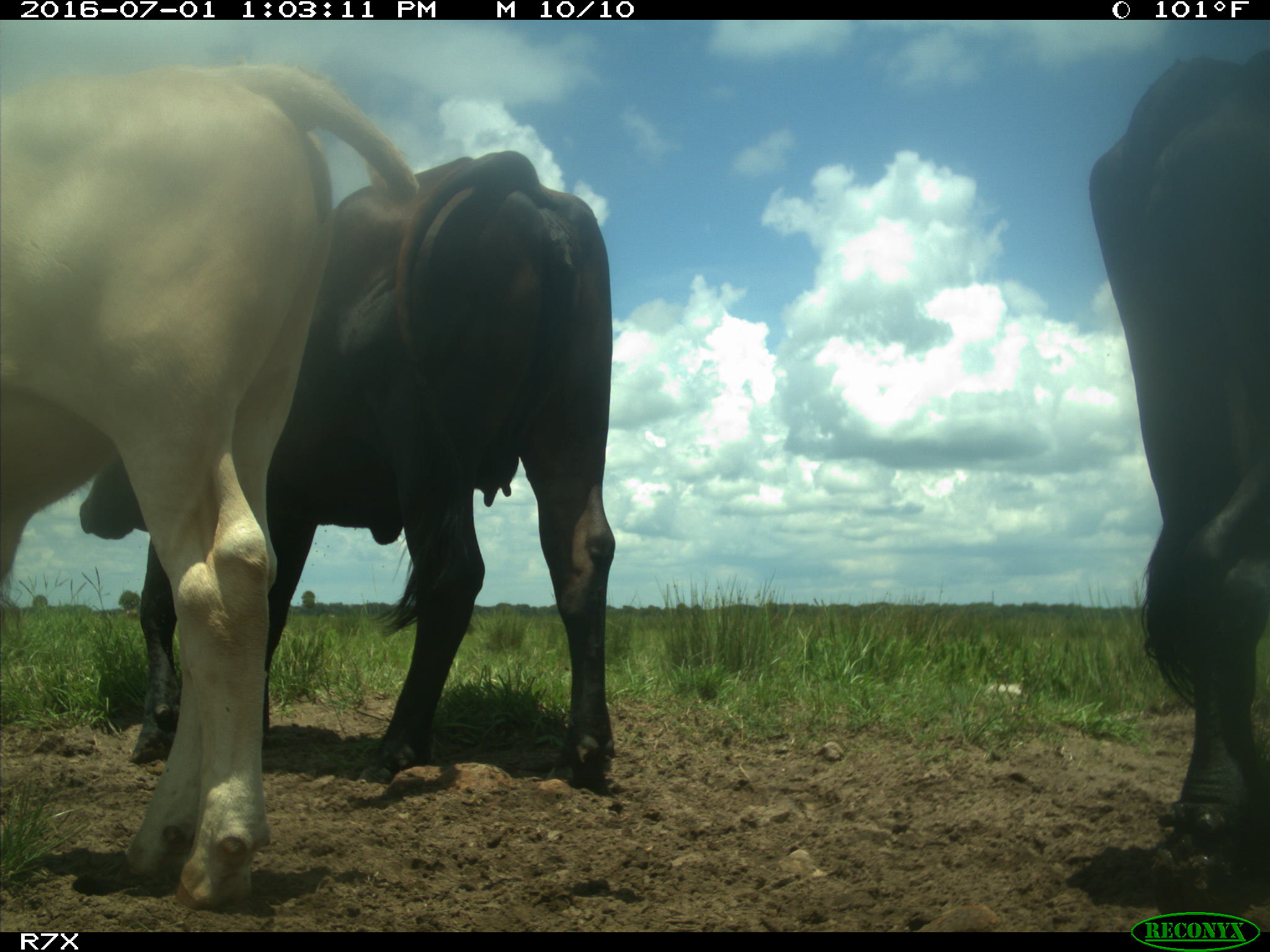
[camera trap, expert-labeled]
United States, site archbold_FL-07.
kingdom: Animalia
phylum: Chordata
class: Mammalia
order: Artiodactyla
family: Bovidae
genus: Bos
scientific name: Bos taurus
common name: domestic cow